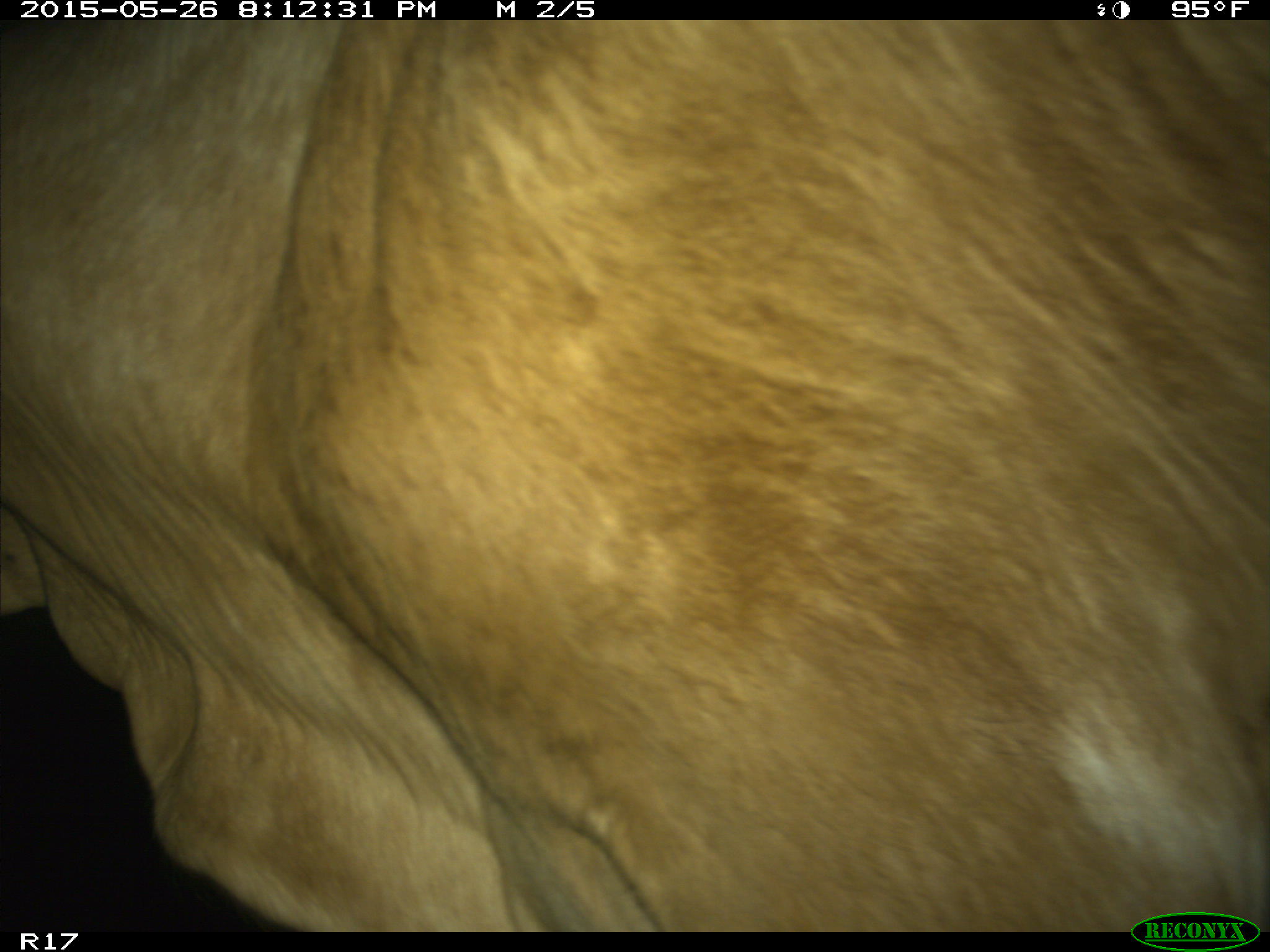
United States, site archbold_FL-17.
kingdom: Animalia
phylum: Chordata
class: Mammalia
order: Artiodactyla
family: Bovidae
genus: Bos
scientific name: Bos taurus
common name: domestic cow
Bos taurus (domestic cow).